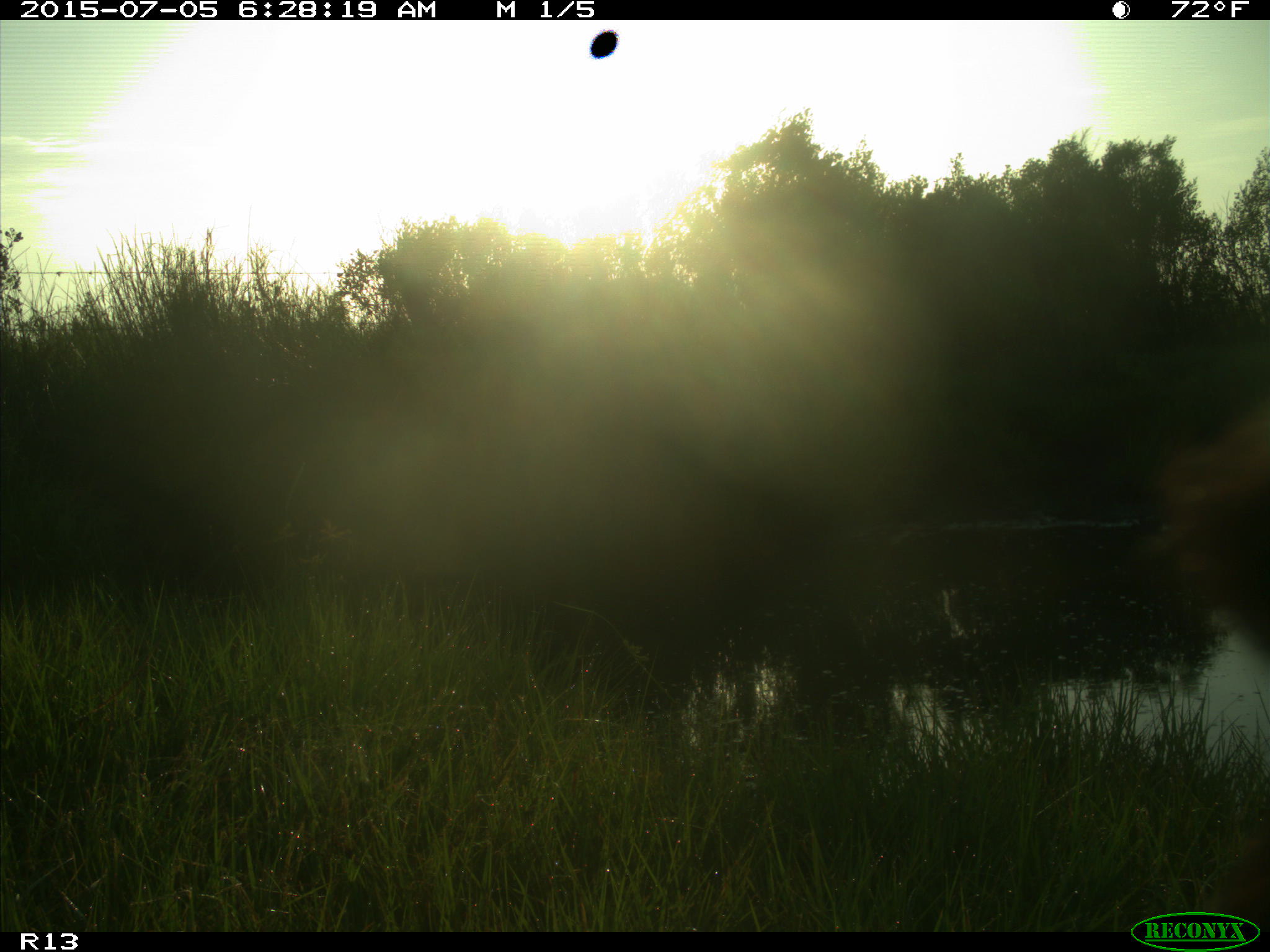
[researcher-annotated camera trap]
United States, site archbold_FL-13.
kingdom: Animalia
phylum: Chordata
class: Mammalia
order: Artiodactyla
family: Bovidae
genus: Bos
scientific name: Bos taurus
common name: domestic cow